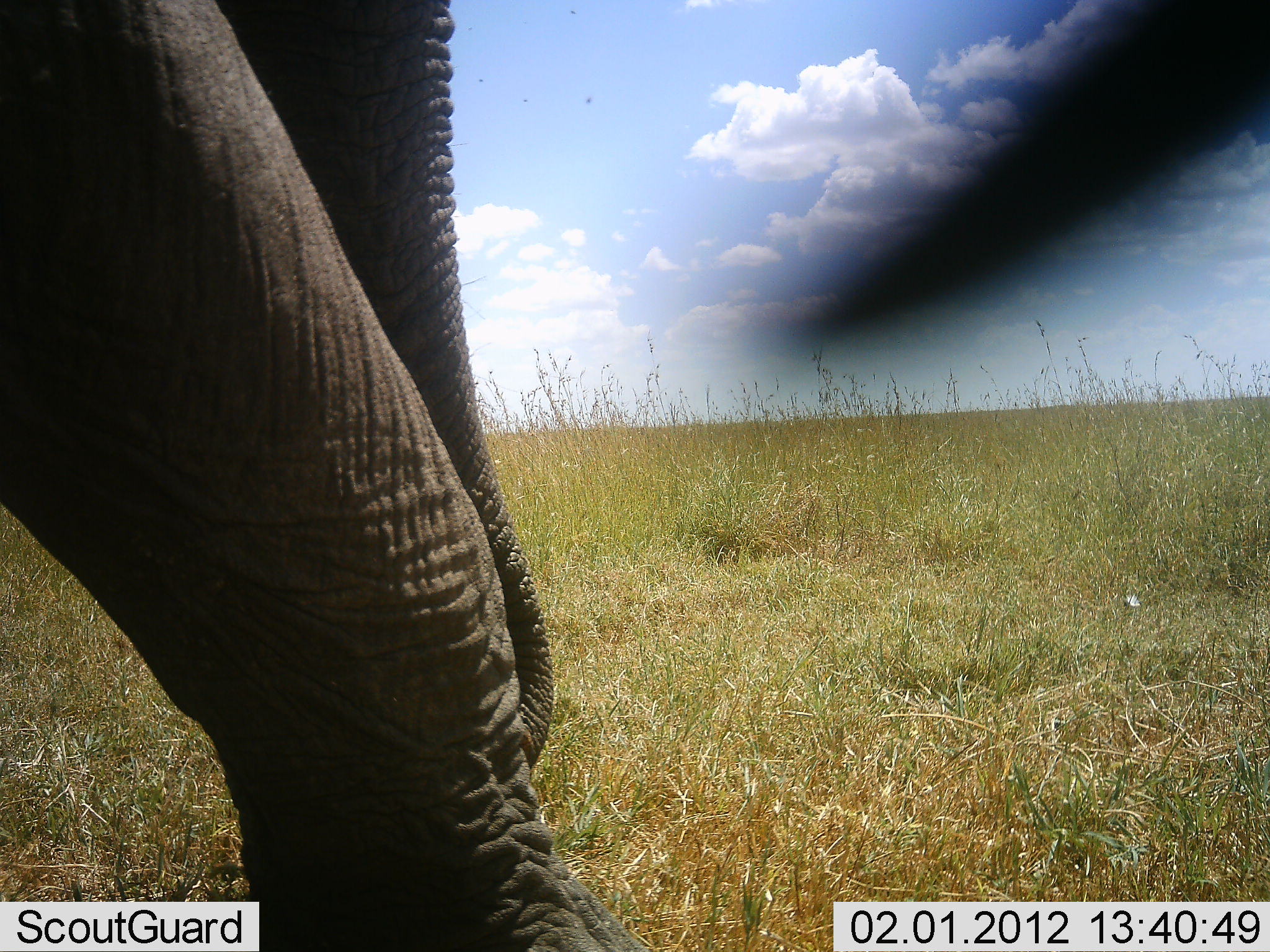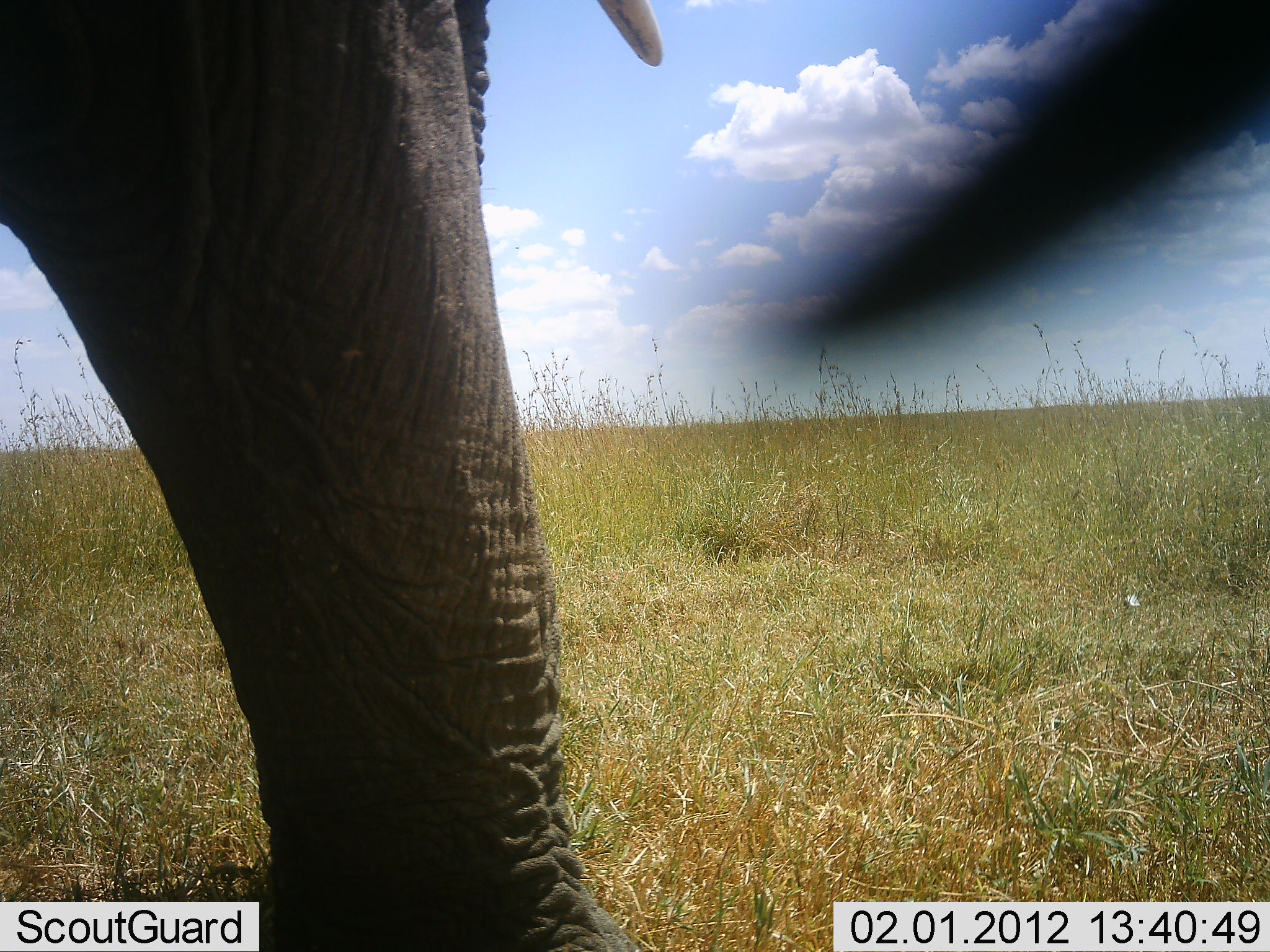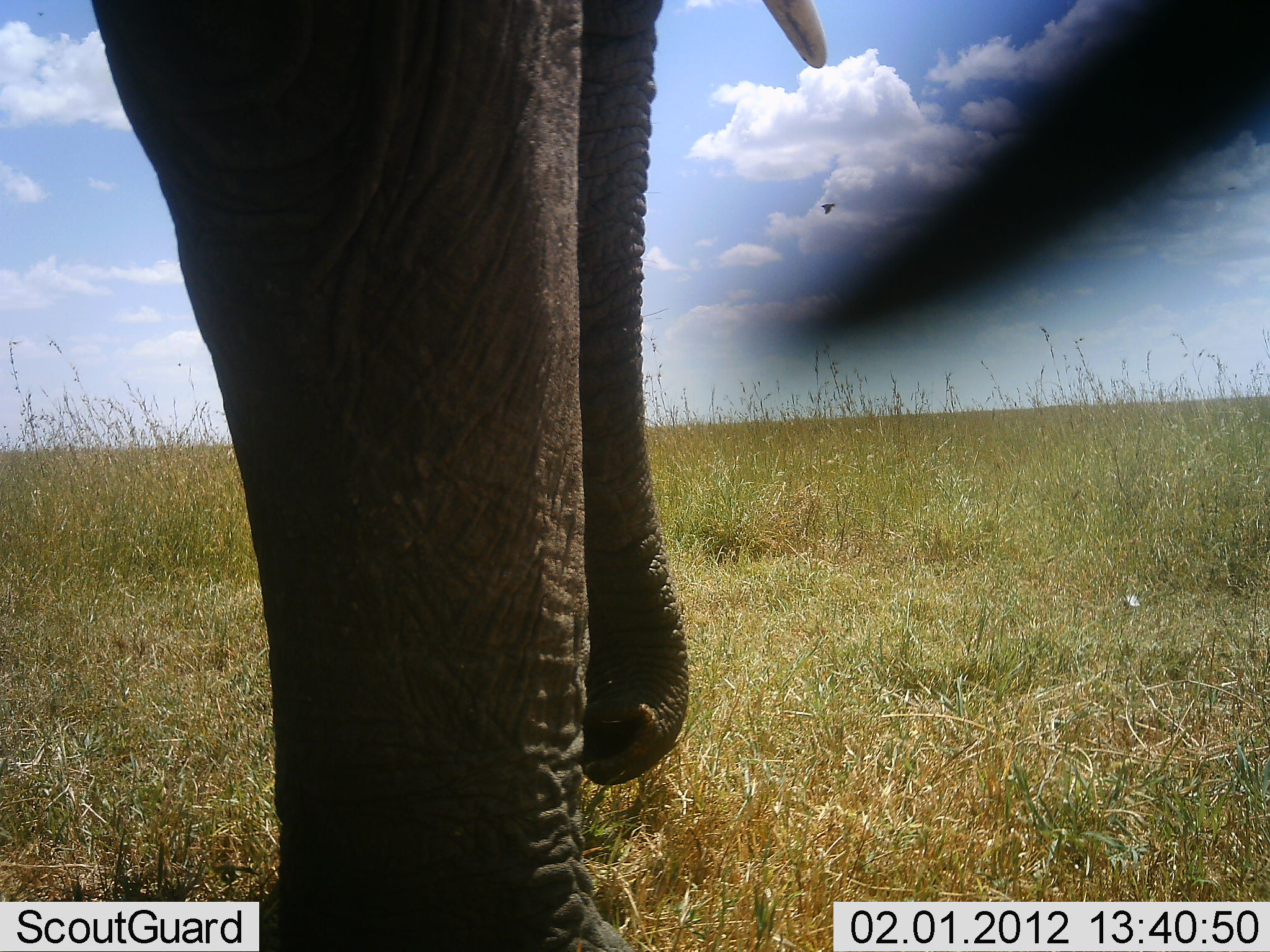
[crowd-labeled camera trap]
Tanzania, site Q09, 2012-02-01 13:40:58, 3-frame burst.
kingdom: Animalia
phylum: Chordata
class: Mammalia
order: Proboscidea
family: Elephantidae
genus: Loxodonta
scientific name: Loxodonta africana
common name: african bush elephant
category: elephant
Elephant (african bush elephant) (Loxodonta africana), count 1. Behavior (volunteer vote fractions): standing 31%, resting 0%, moving 69%, interacting 0%. Young present (vote fraction): 0%. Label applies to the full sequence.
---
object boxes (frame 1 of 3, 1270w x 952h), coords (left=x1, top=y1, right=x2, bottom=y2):
animal: (left=0, top=0, right=655, bottom=951); (left=774, top=0, right=1270, bottom=349)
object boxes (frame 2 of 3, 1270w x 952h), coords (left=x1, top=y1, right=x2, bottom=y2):
animal: (left=0, top=0, right=665, bottom=952); (left=774, top=0, right=1270, bottom=349)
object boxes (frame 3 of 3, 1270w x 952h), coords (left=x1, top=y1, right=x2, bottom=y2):
animal: (left=84, top=0, right=827, bottom=952); (left=774, top=0, right=1270, bottom=349)